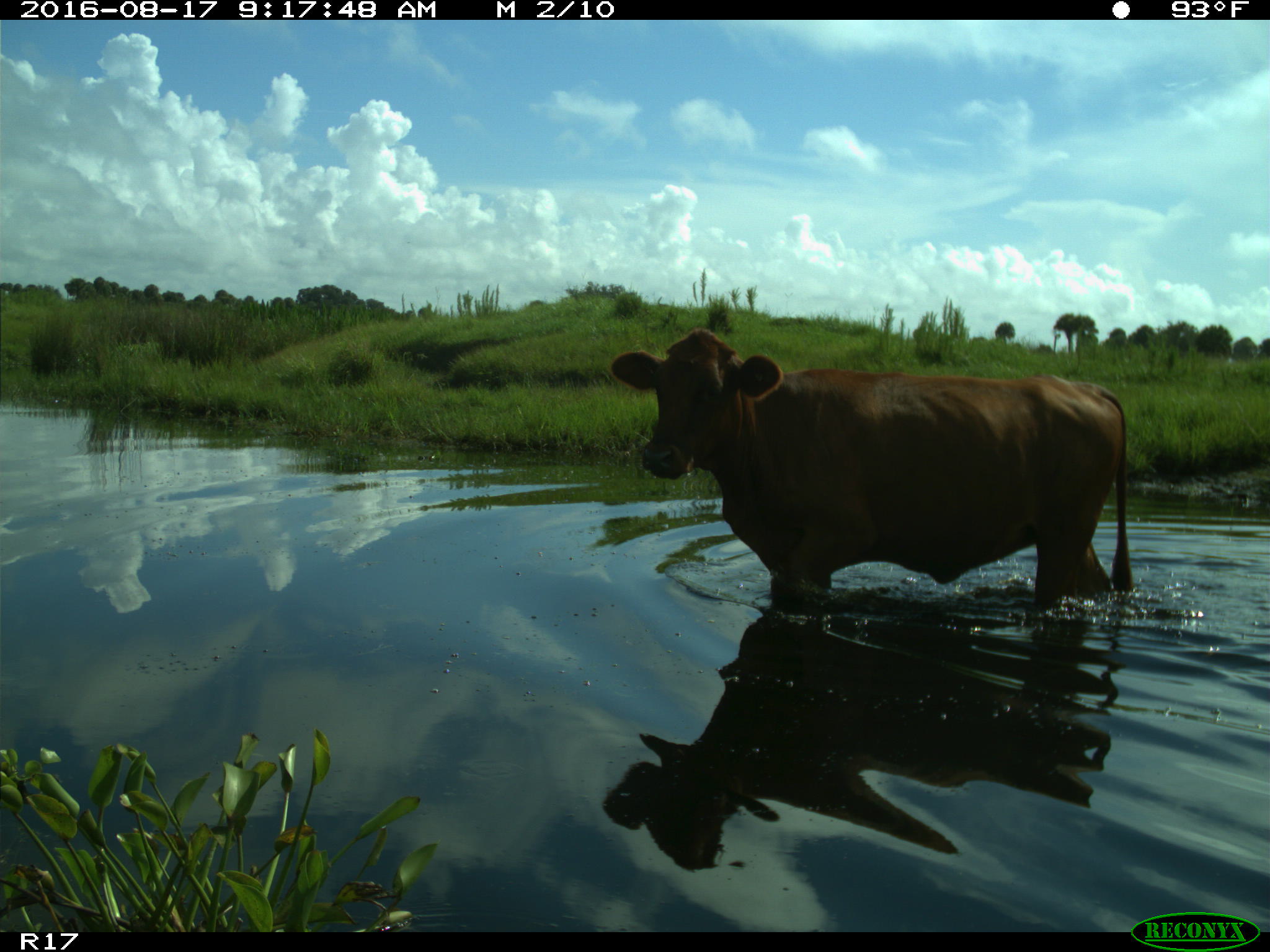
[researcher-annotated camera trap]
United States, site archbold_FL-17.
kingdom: Animalia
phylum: Chordata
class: Mammalia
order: Artiodactyla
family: Bovidae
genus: Bos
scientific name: Bos taurus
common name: domestic cow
Bos taurus (domestic cow).